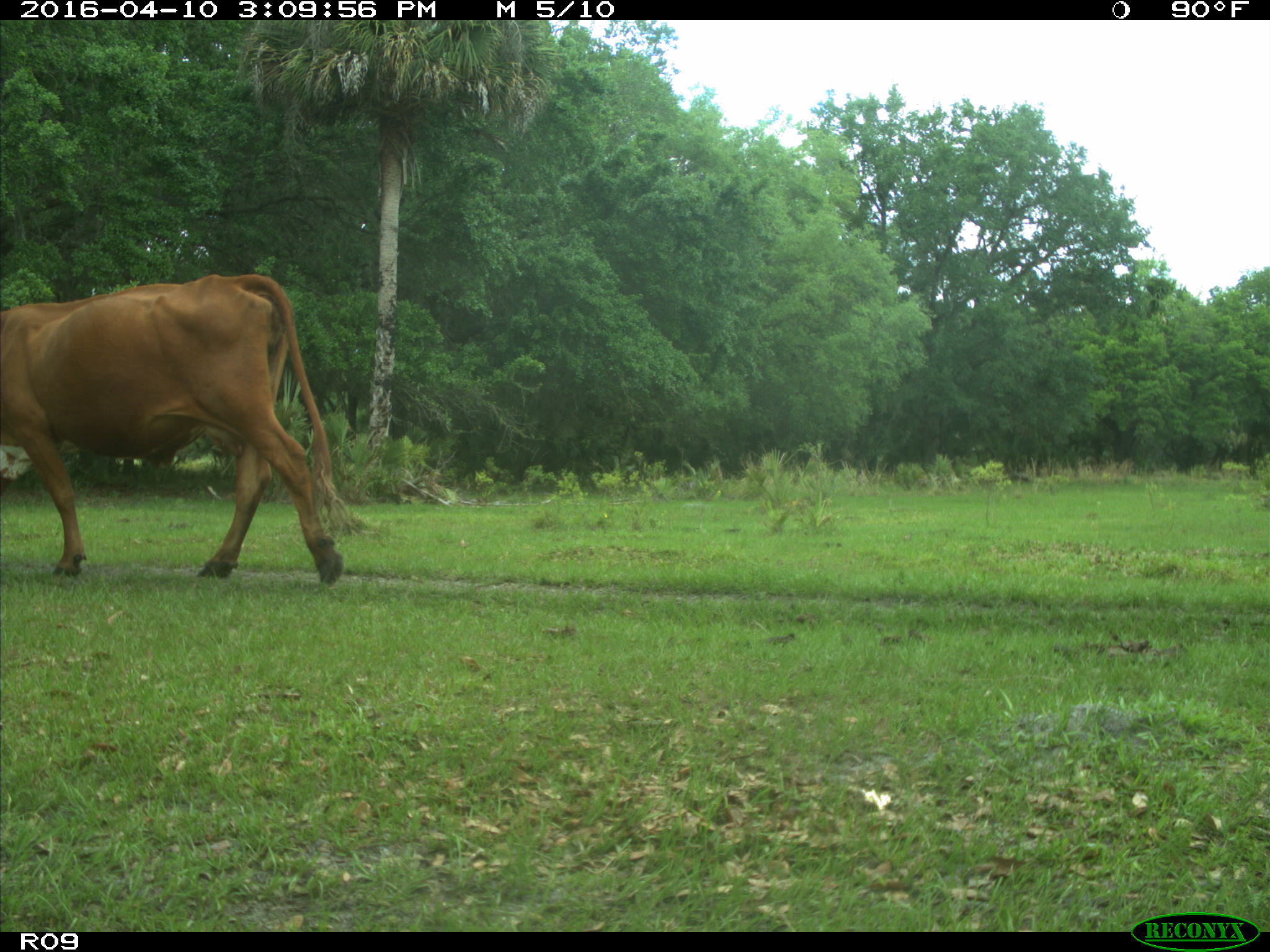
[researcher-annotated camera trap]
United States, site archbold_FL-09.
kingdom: Animalia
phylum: Chordata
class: Mammalia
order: Artiodactyla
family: Bovidae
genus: Bos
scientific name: Bos taurus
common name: domestic cow